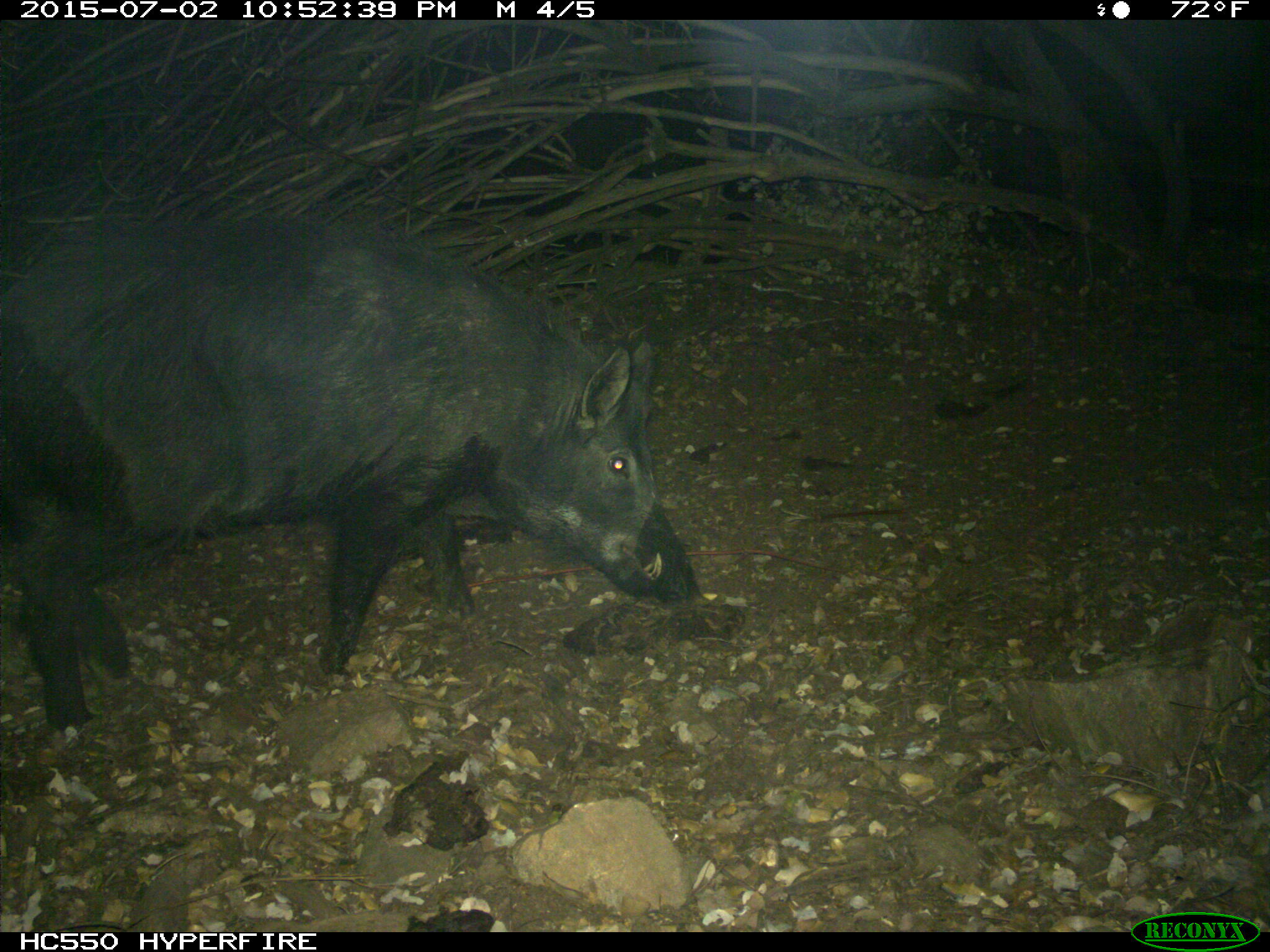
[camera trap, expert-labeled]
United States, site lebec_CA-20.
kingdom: Animalia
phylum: Chordata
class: Mammalia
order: Artiodactyla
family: Suidae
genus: Sus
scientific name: Sus scrofa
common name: wild boar